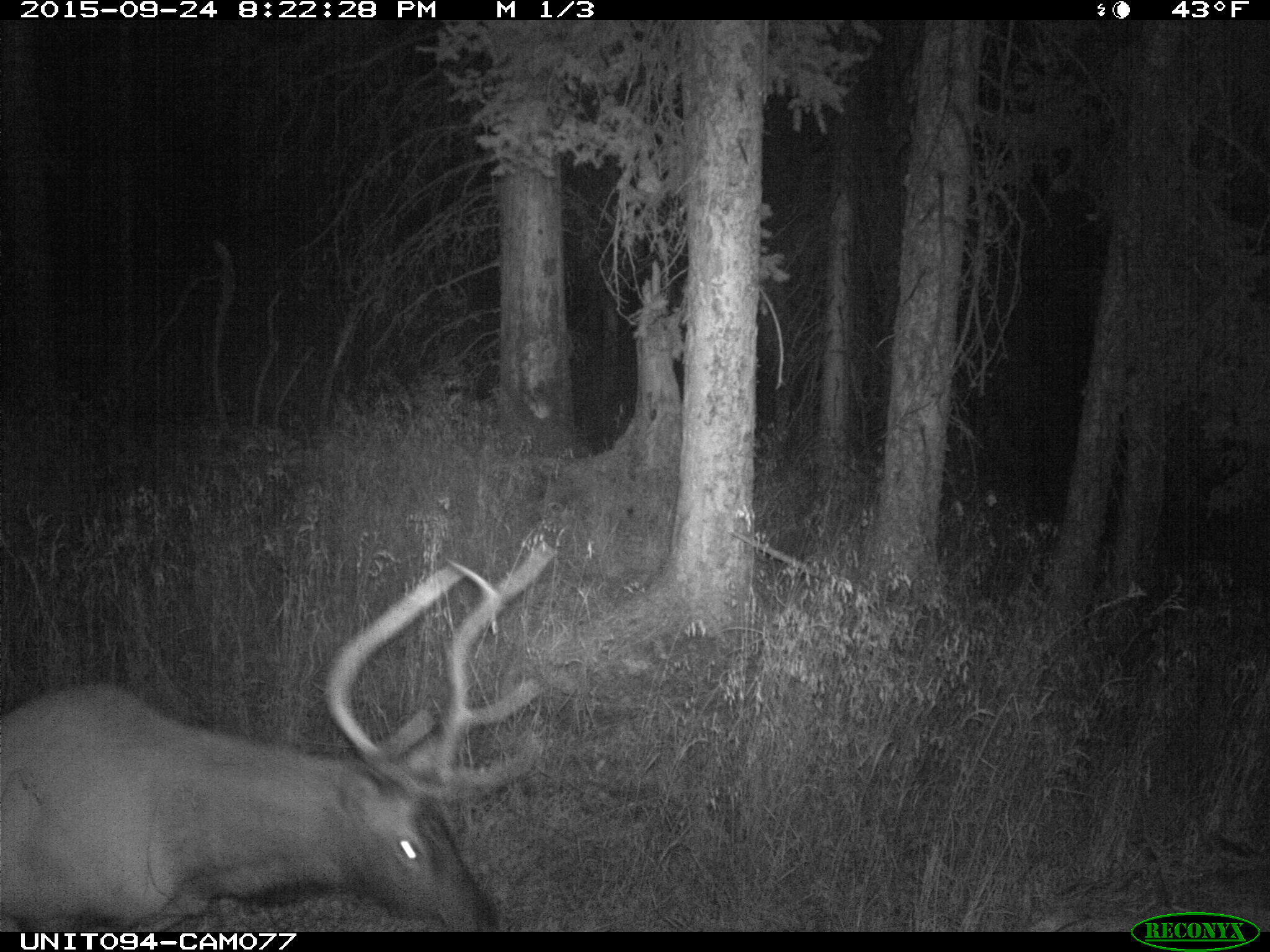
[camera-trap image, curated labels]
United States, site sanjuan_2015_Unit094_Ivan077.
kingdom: Animalia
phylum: Chordata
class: Mammalia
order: Artiodactyla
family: Cervidae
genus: Cervus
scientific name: Cervus elaphus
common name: red deer